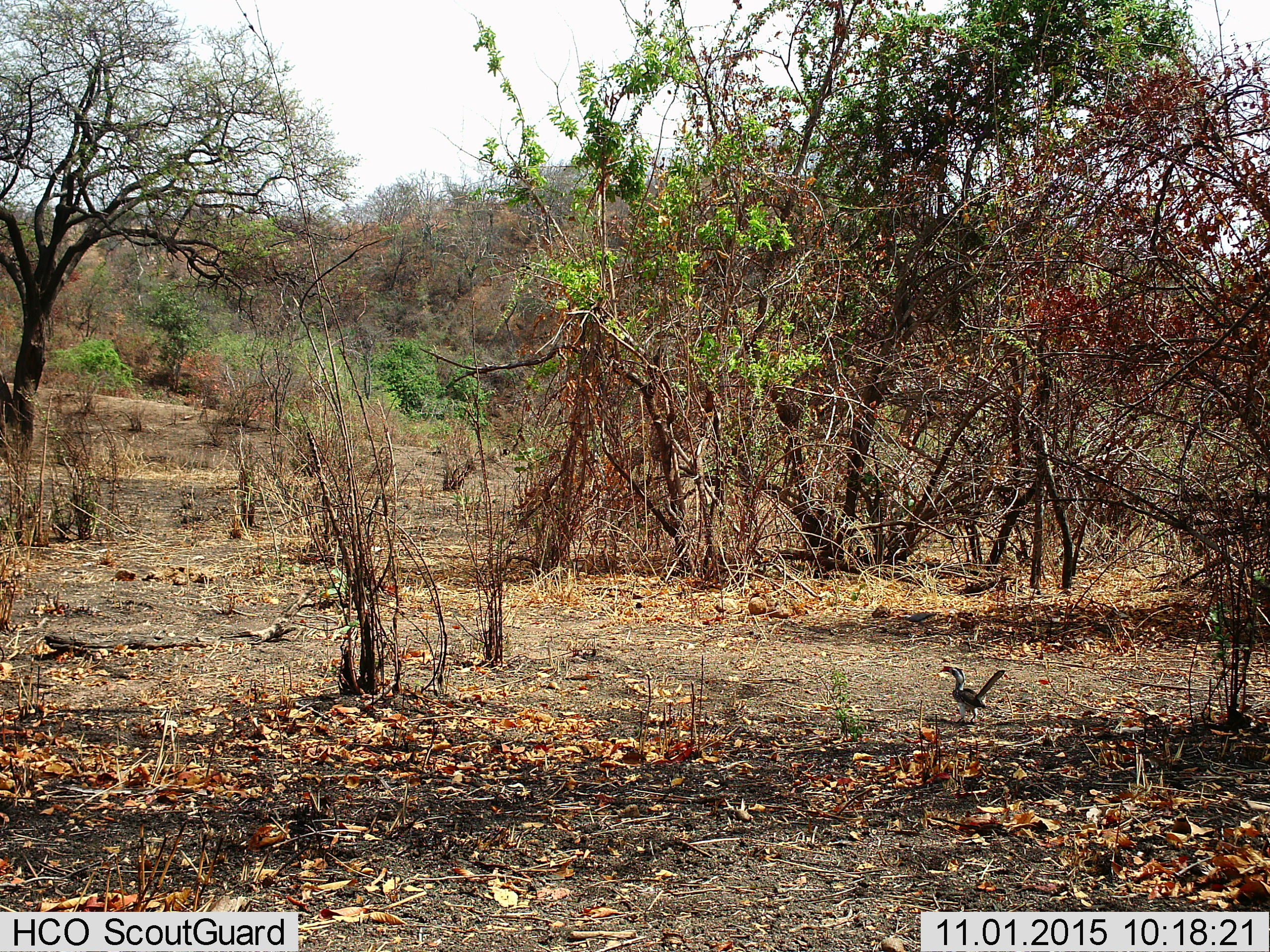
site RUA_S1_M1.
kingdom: Animalia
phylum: Chordata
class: Aves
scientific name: Aves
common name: bird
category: birdother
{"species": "birdother (bird) (Aves)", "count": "1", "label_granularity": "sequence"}